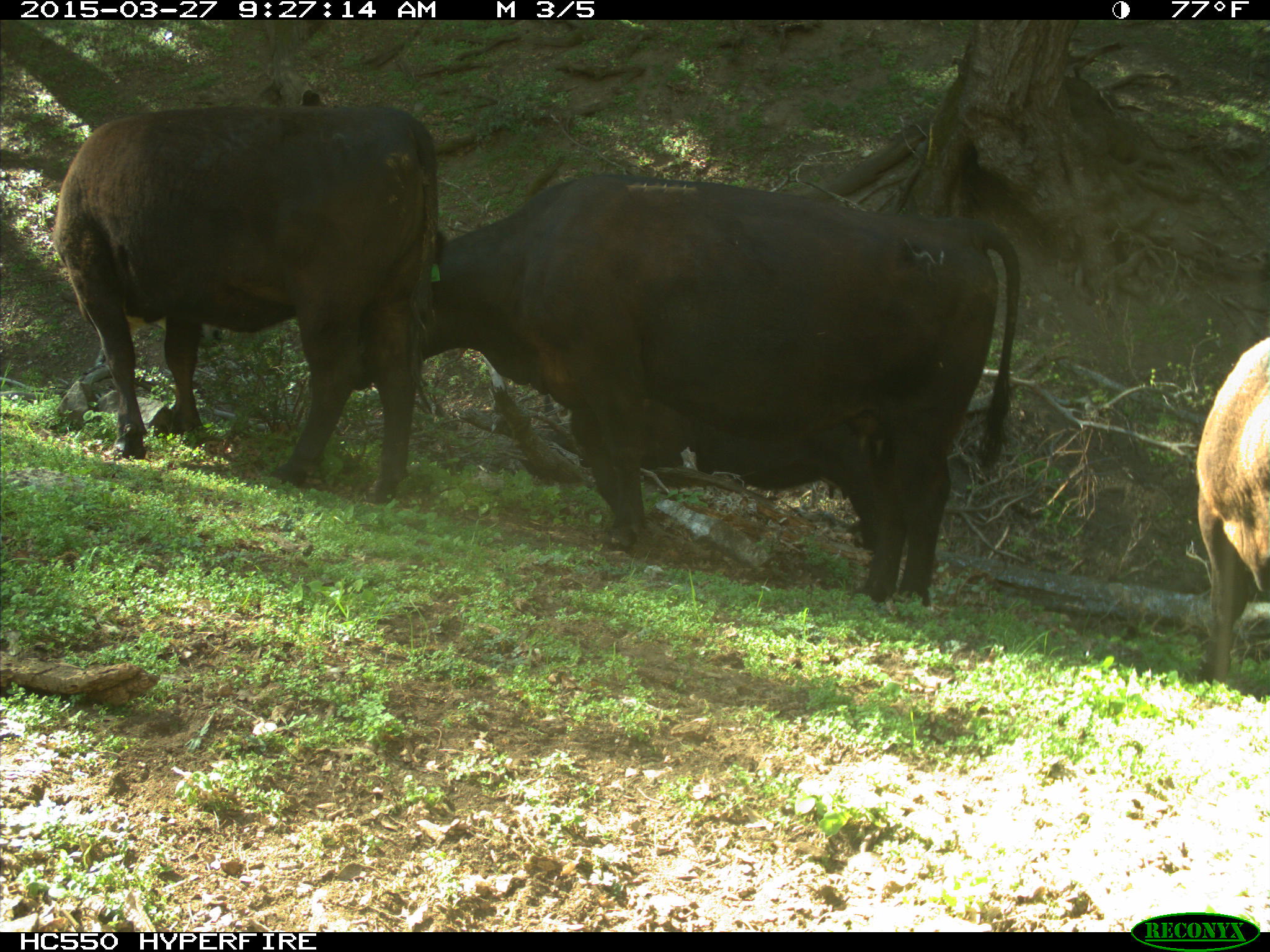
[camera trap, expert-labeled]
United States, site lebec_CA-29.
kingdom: Animalia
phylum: Chordata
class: Mammalia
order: Artiodactyla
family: Bovidae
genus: Bos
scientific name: Bos taurus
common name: domestic cow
Bos taurus (domestic cow).